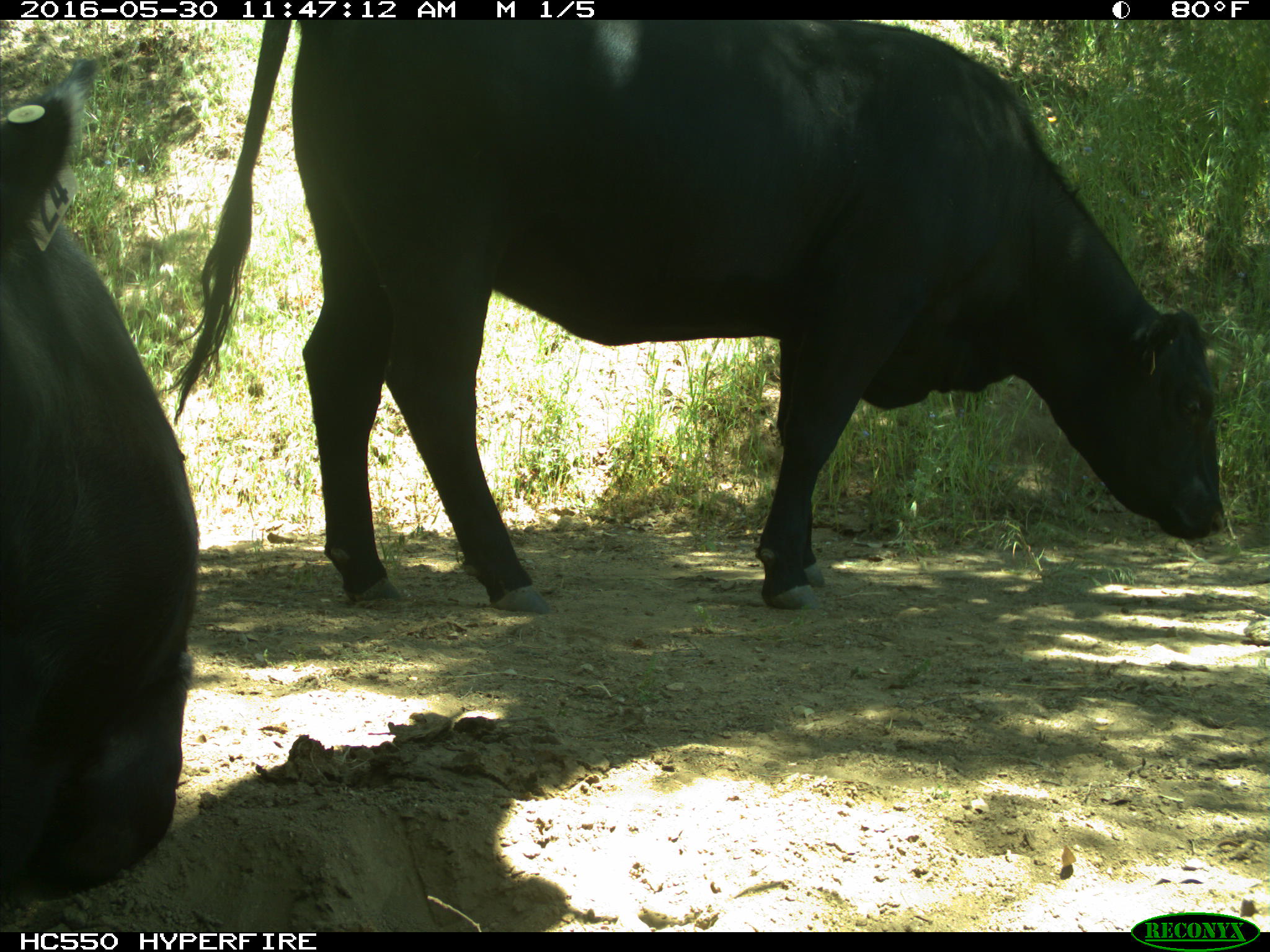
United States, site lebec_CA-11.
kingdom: Animalia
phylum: Chordata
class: Mammalia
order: Artiodactyla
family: Bovidae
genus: Bos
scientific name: Bos taurus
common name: domestic cow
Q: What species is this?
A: Bos taurus (domestic cow).